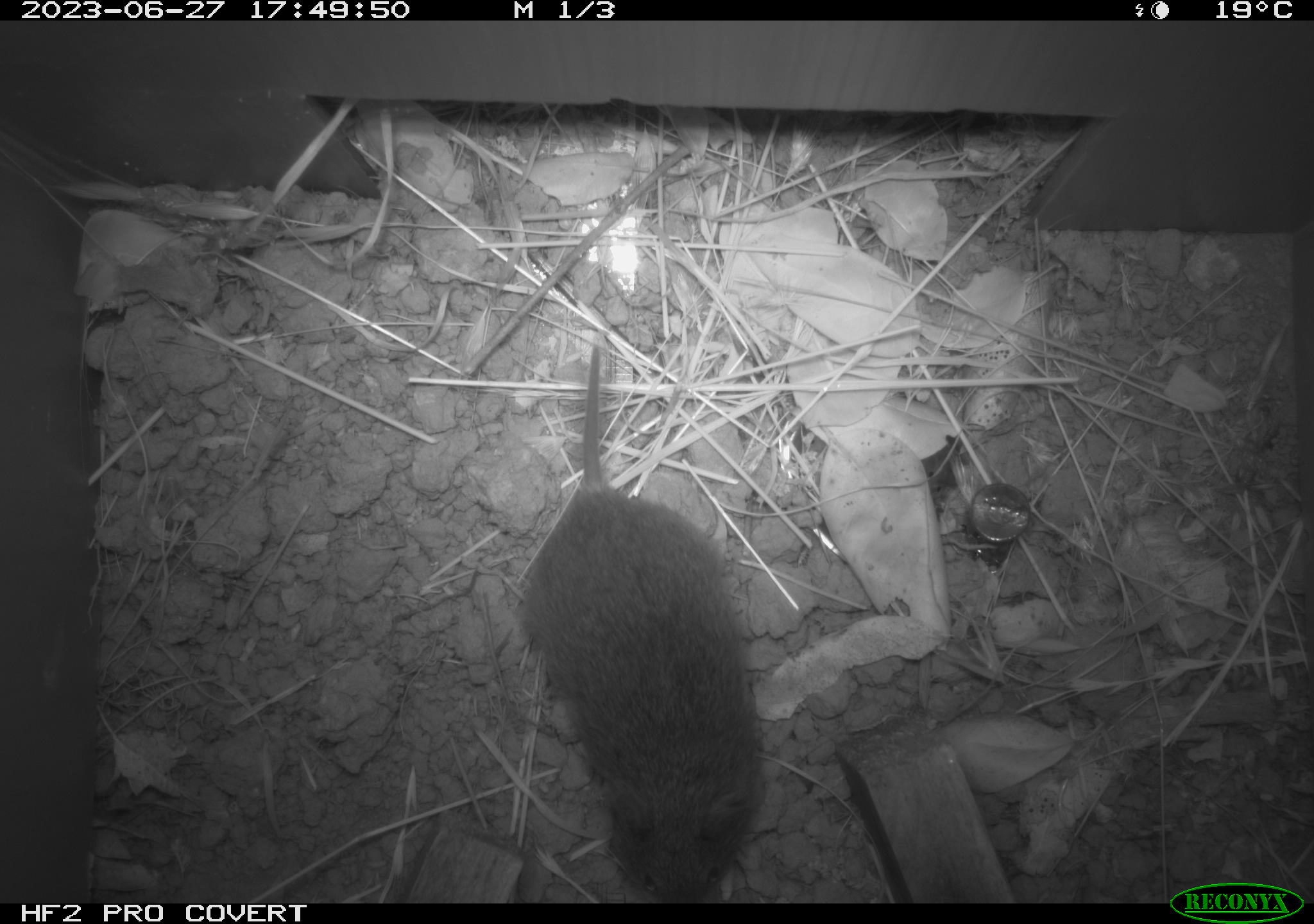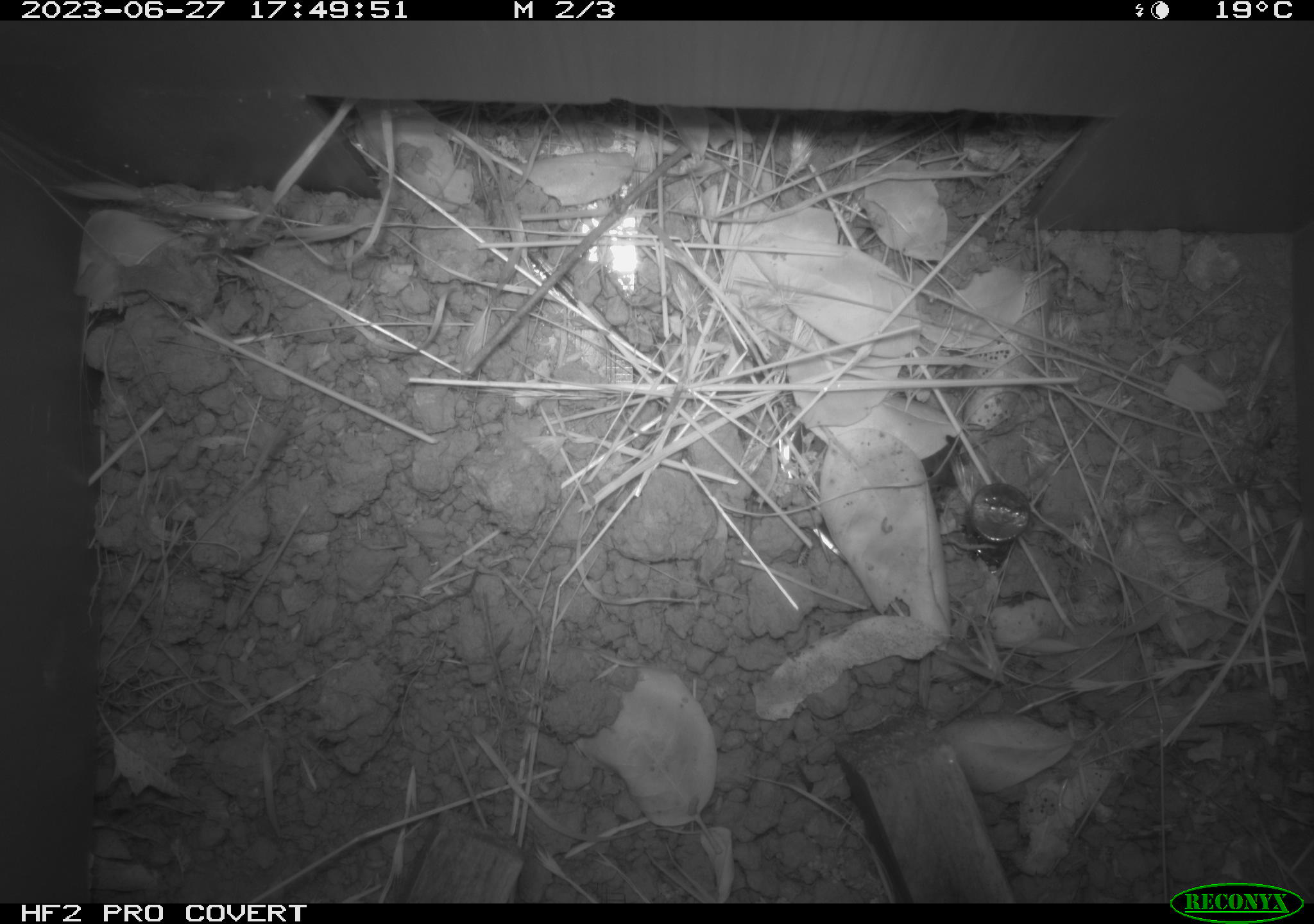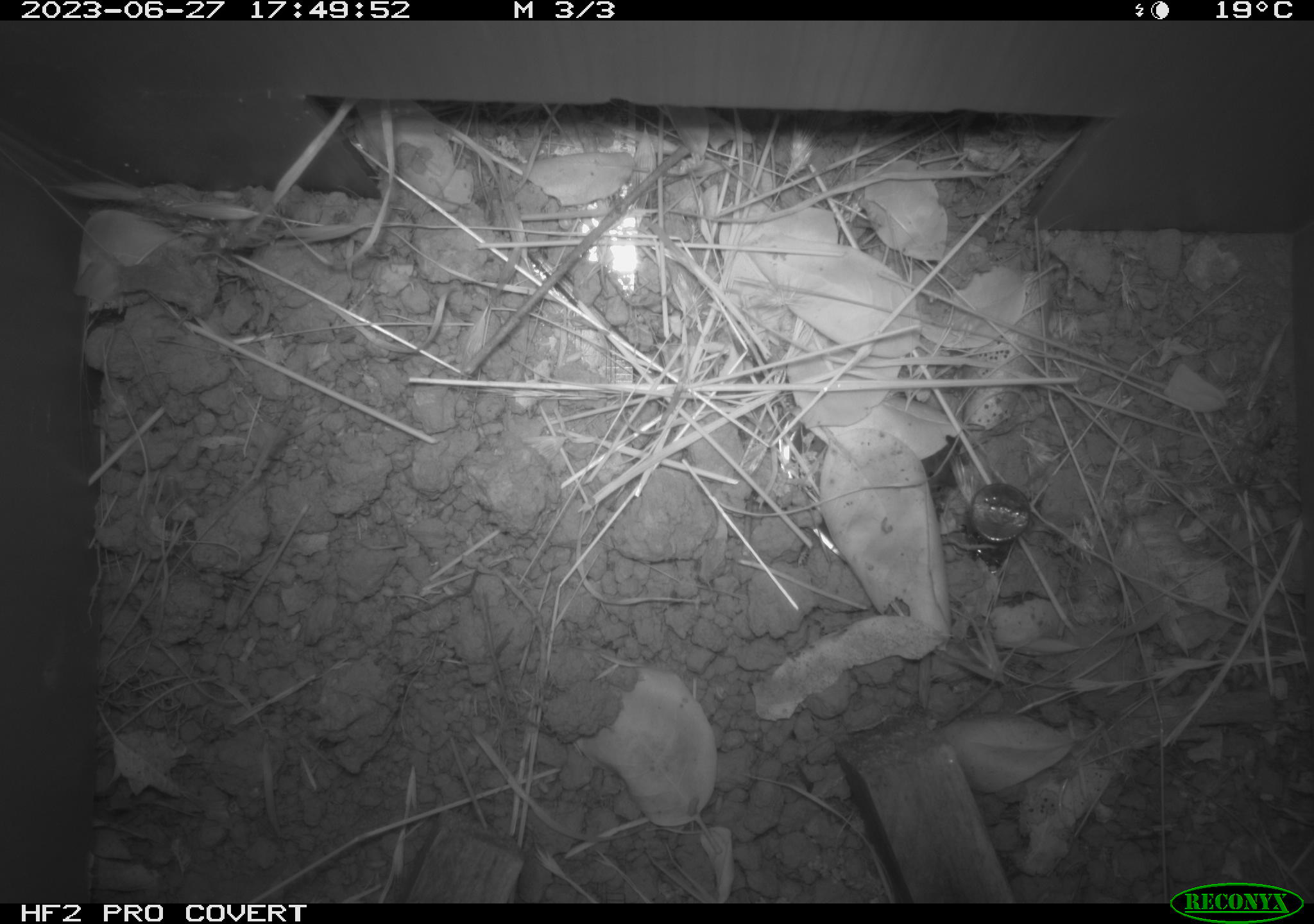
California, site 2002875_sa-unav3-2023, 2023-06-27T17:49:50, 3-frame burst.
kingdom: Animalia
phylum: Chordata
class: Mammalia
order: Rodentia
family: Cricetidae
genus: Microtus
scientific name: Microtus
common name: meadow vole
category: microtus species